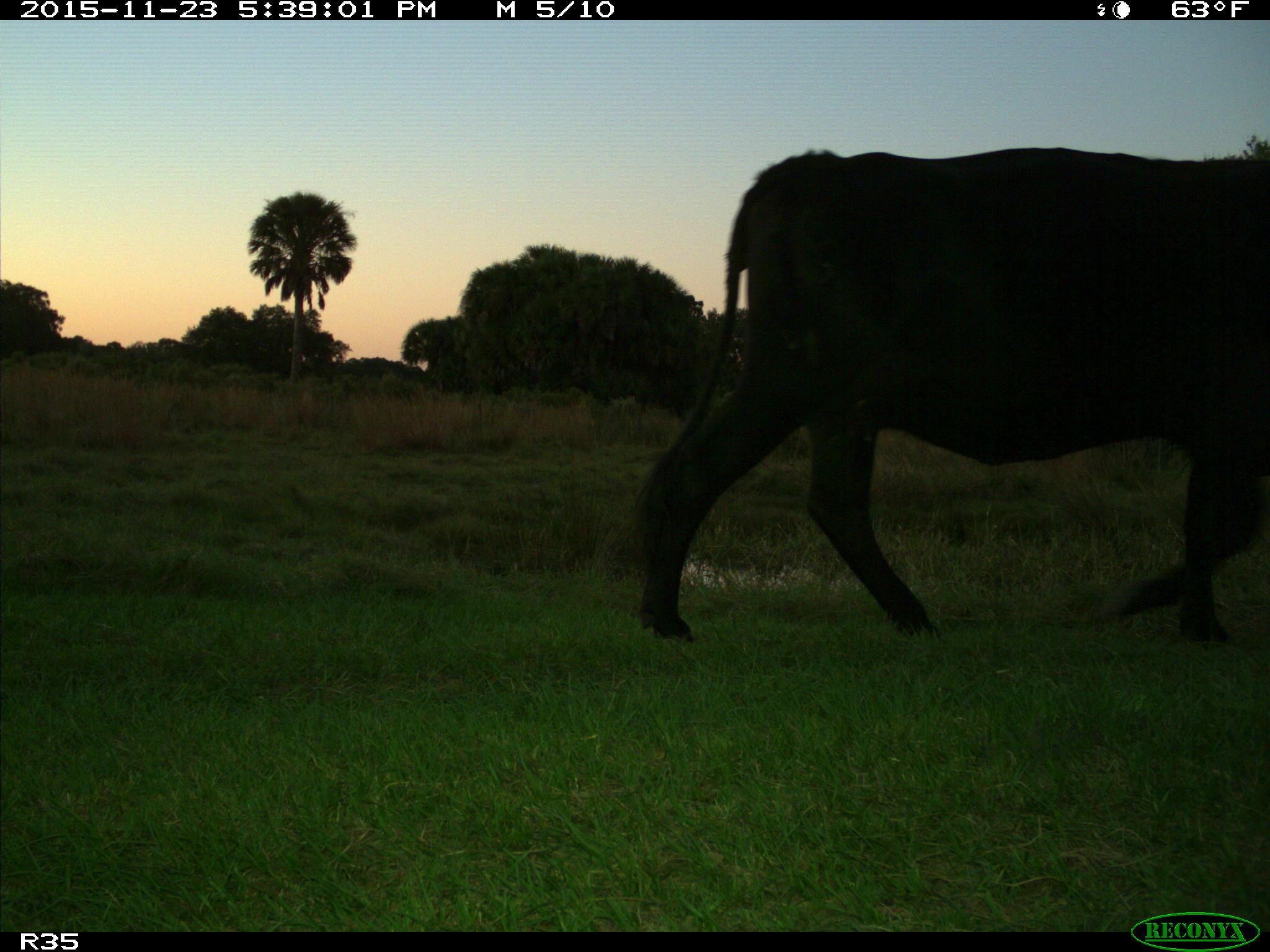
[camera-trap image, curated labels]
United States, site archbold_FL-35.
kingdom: Animalia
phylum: Chordata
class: Mammalia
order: Artiodactyla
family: Bovidae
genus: Bos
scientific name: Bos taurus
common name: domestic cow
Bos taurus (domestic cow).